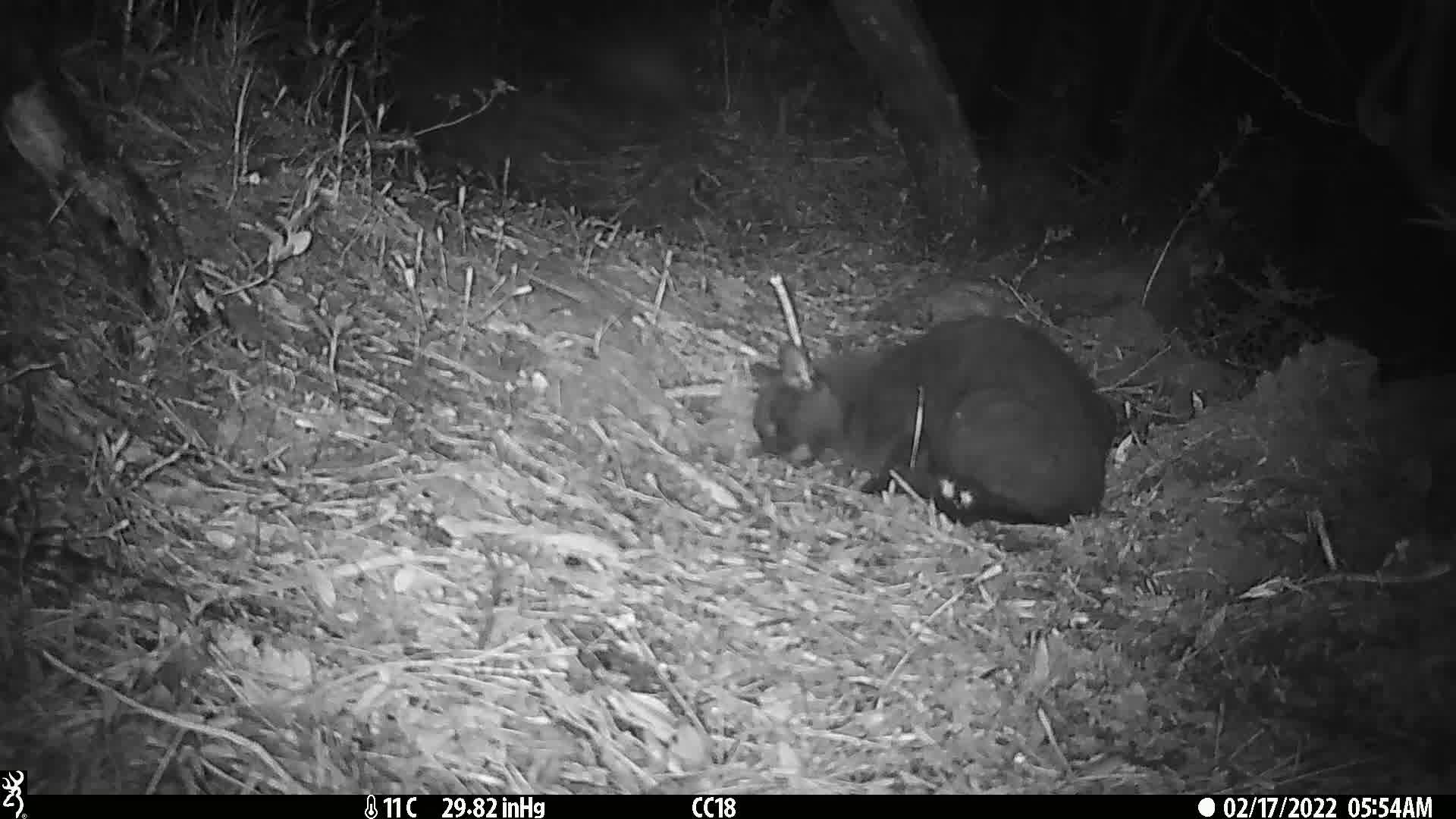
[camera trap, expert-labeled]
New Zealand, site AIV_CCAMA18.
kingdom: Animalia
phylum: Chordata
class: Mammalia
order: Carnivora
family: Felidae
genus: Felis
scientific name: Felis catus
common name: domestic cat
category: cat